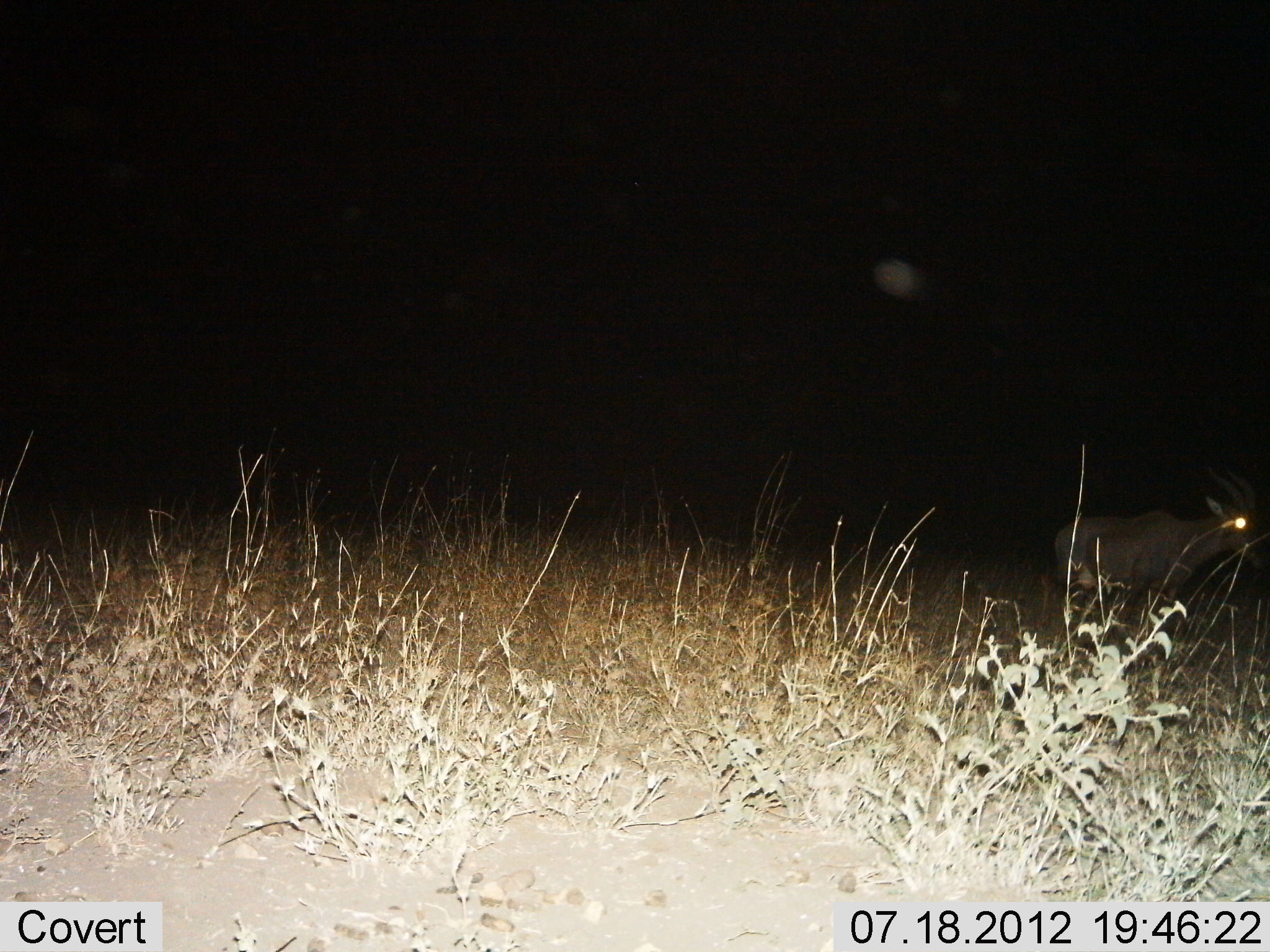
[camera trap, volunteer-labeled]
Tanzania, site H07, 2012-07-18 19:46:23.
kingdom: Animalia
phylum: Chordata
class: Mammalia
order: Artiodactyla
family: Bovidae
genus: Damaliscus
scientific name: Damaliscus lunatus jimela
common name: topi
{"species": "topi (Damaliscus lunatus jimela)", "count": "1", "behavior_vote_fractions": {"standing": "70%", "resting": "0%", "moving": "30%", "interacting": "0%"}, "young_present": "0%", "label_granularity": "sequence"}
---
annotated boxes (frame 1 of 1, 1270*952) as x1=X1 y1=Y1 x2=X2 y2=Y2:
animal: x1=1051 y1=472 x2=1270 y2=651